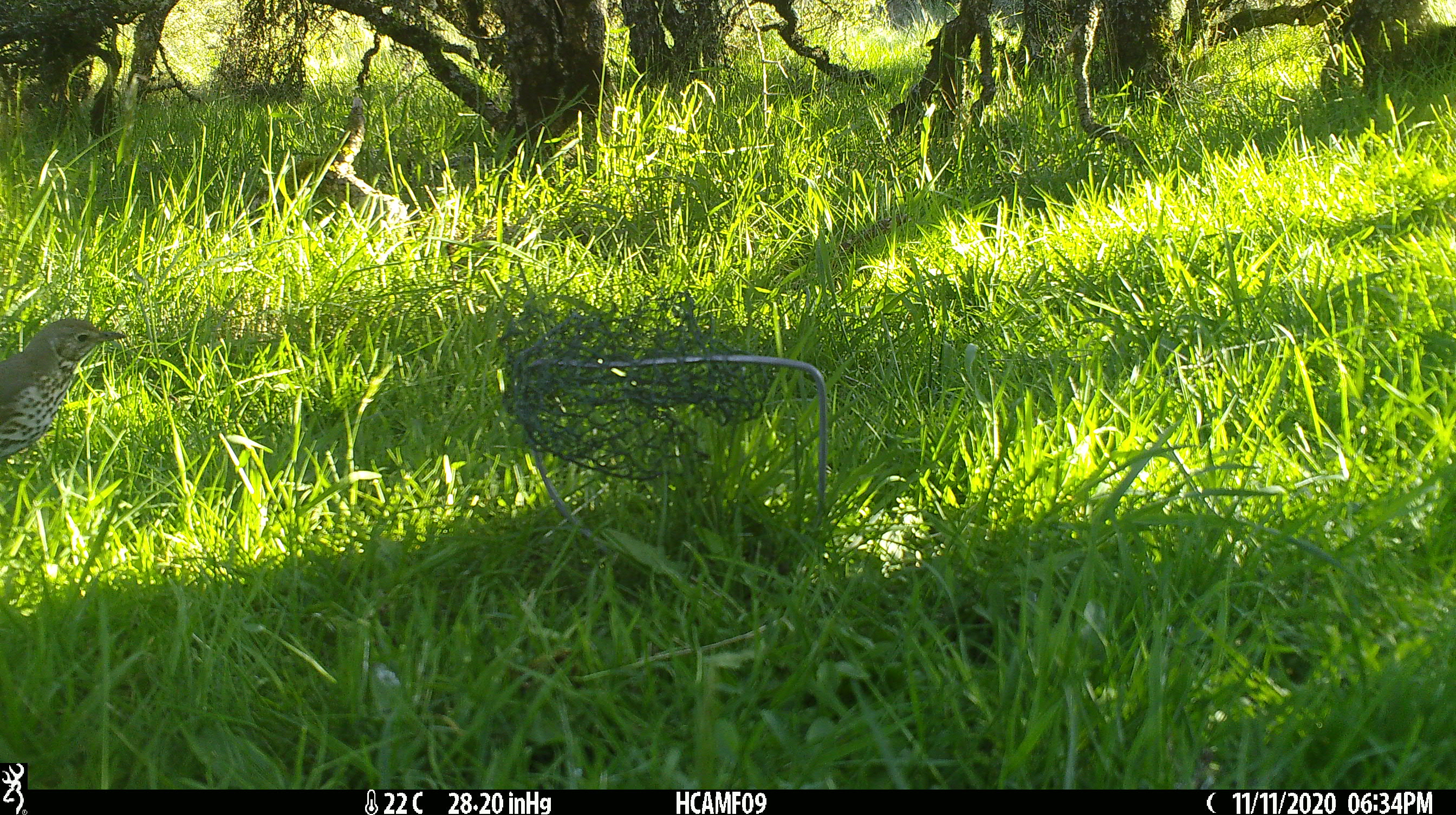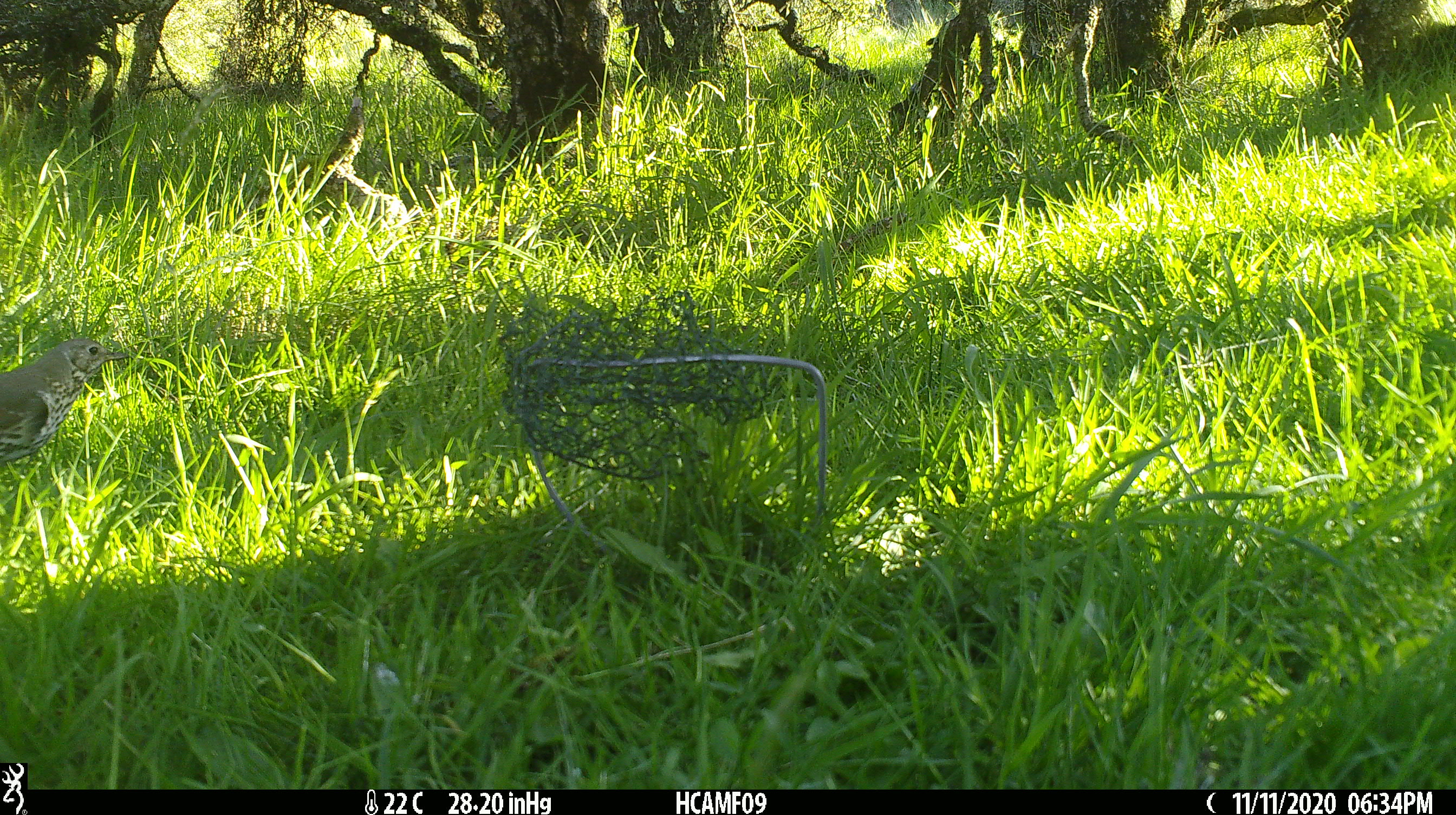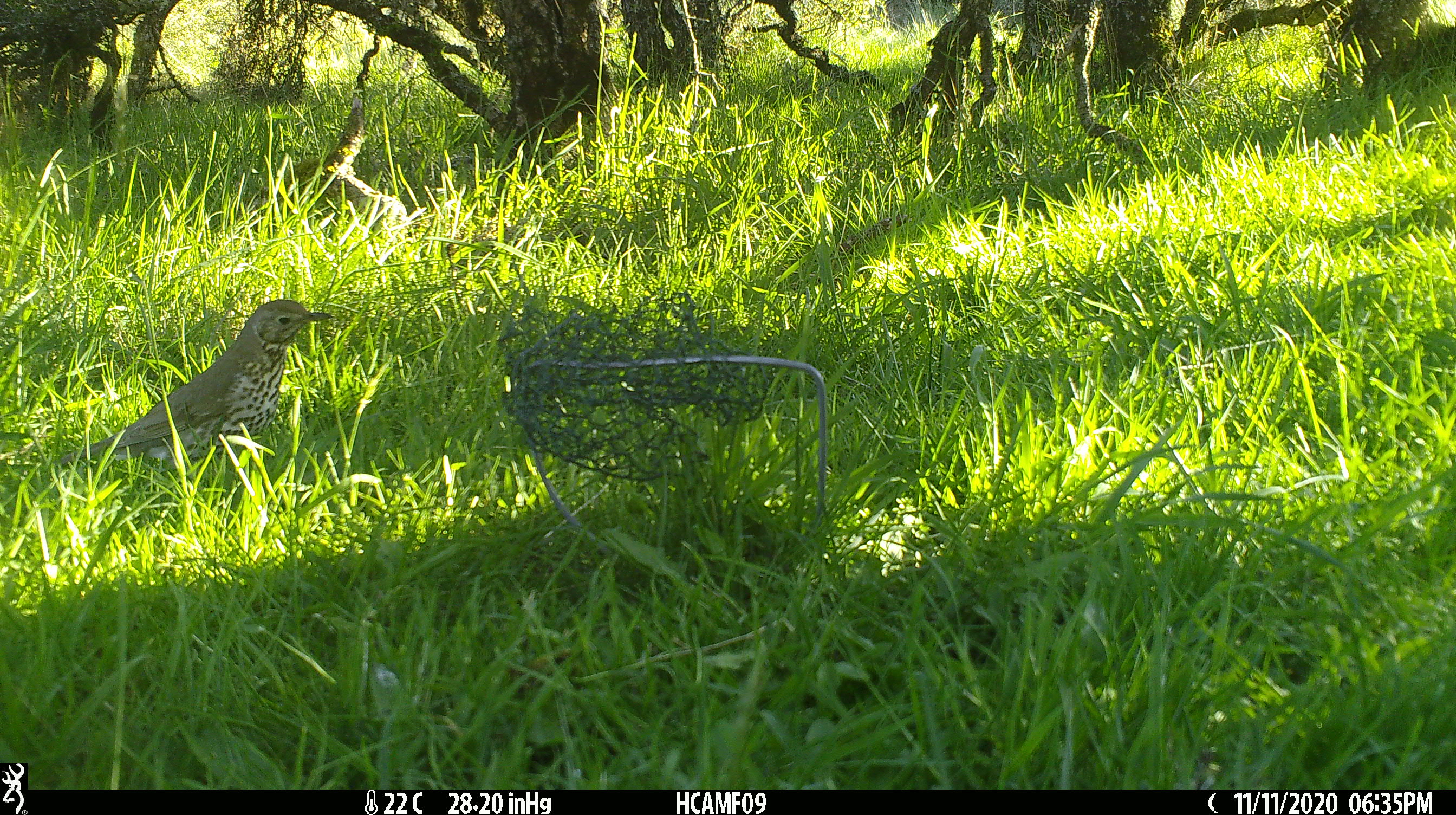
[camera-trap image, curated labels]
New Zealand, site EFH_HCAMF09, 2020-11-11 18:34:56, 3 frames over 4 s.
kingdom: Animalia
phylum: Chordata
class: Aves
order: Passeriformes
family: Turdidae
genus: Turdus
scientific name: Turdus philomelos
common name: song thrush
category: thrush